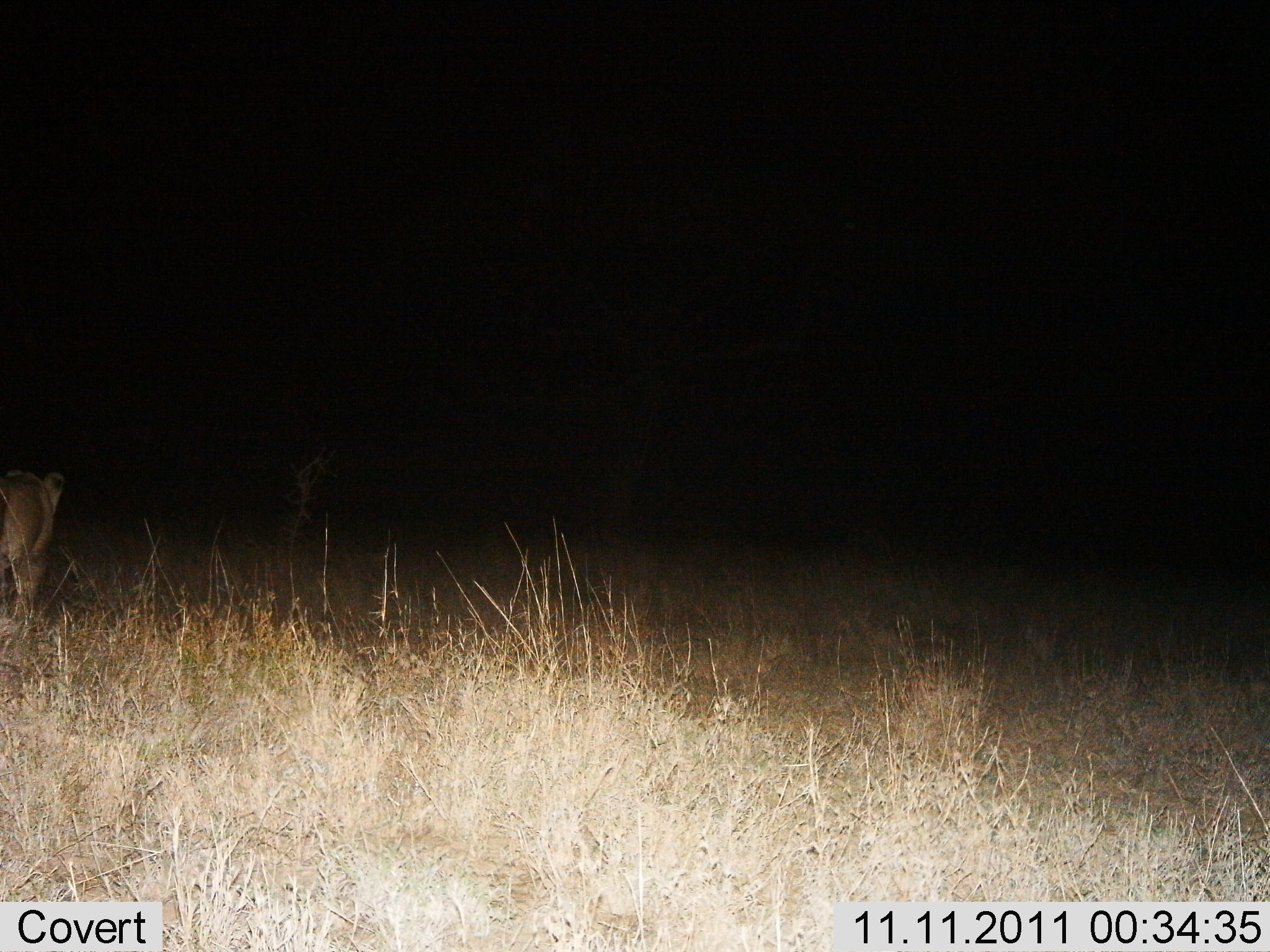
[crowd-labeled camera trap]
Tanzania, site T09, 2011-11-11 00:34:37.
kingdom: Animalia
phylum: Chordata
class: Mammalia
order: Carnivora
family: Felidae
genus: Panthera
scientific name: Panthera leo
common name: lion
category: lionfemale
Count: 1.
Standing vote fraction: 62%.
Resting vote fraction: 0%.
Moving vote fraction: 50%.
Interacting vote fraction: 0%.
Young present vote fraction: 0%.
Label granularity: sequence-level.